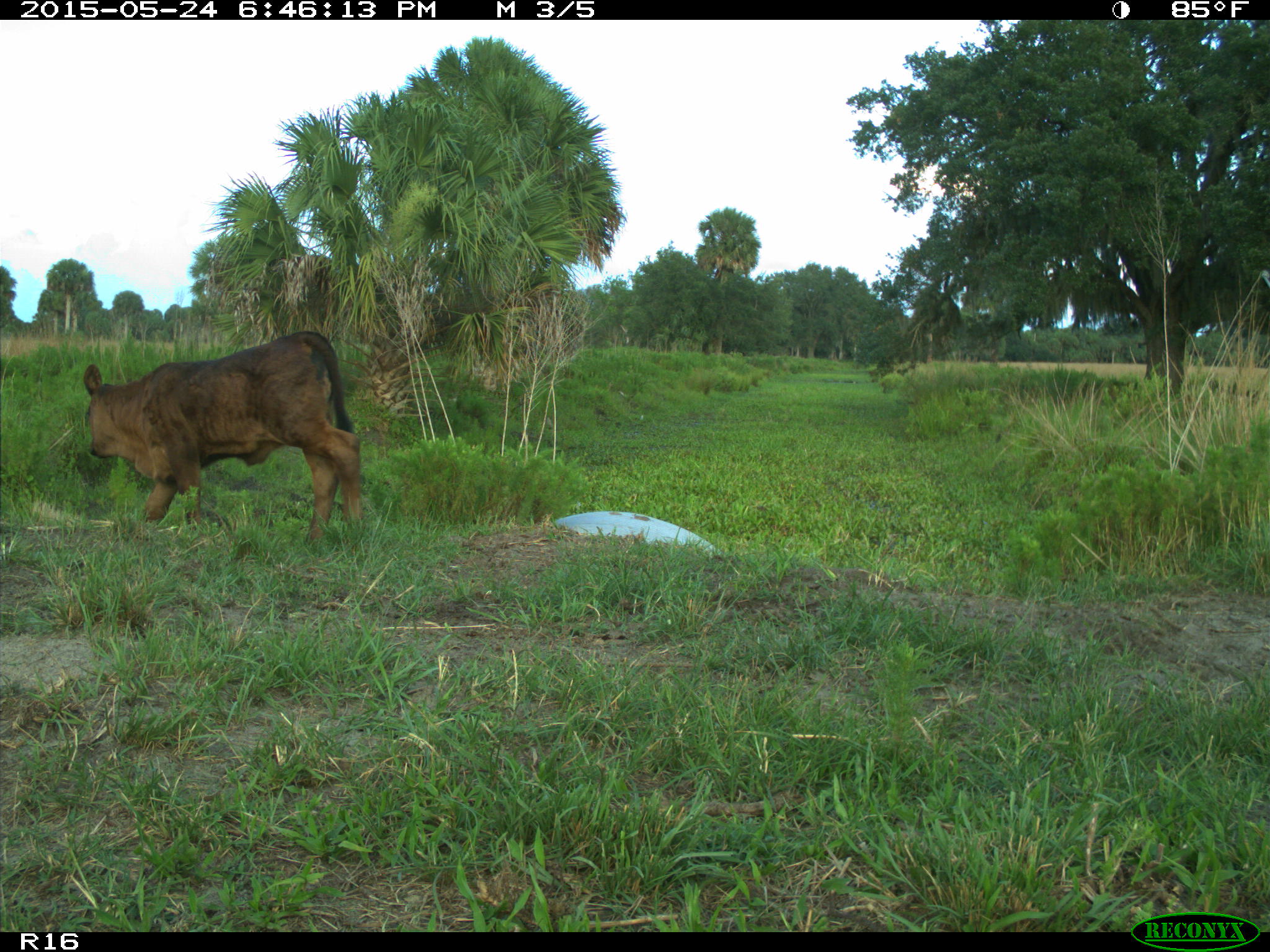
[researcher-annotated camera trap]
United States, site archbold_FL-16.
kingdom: Animalia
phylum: Chordata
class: Mammalia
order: Artiodactyla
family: Bovidae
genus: Bos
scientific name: Bos taurus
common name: domestic cow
Bos taurus (domestic cow).